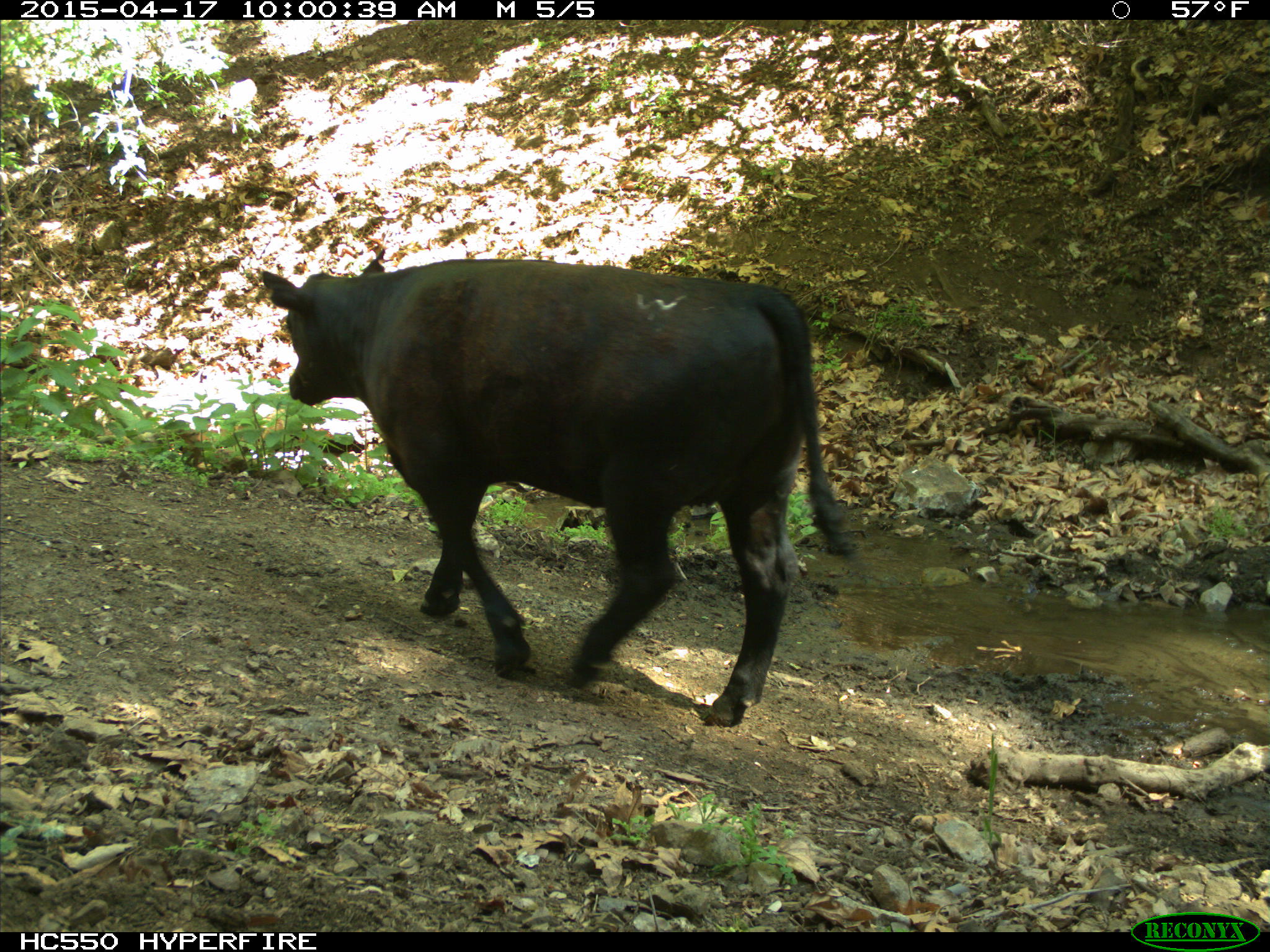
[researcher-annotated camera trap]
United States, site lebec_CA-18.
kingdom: Animalia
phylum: Chordata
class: Mammalia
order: Artiodactyla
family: Bovidae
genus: Bos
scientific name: Bos taurus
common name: domestic cow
Bos taurus (domestic cow).